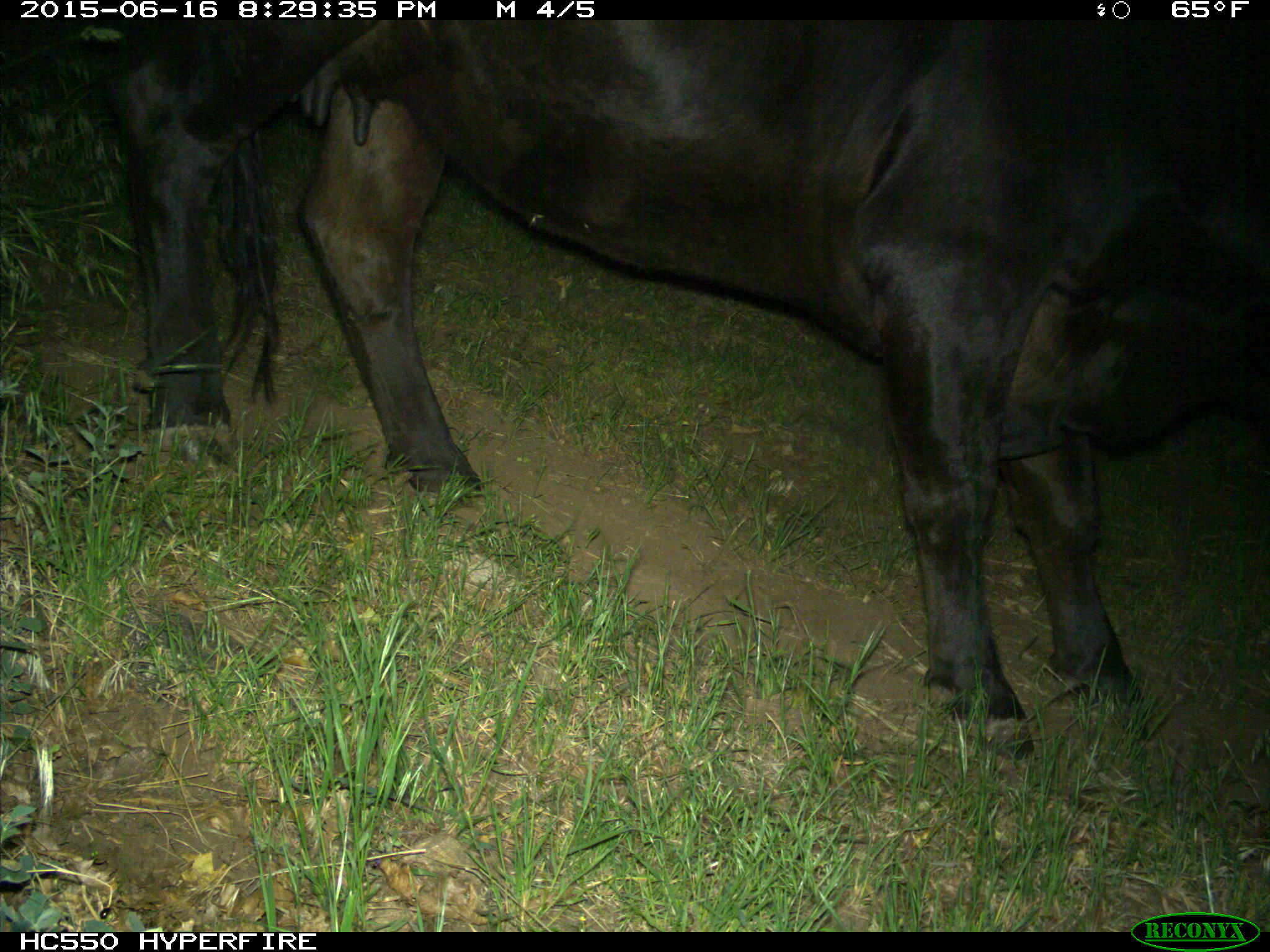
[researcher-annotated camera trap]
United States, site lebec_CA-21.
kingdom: Animalia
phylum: Chordata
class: Mammalia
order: Artiodactyla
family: Bovidae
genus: Bos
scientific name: Bos taurus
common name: domestic cow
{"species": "Bos taurus (domestic cow)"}